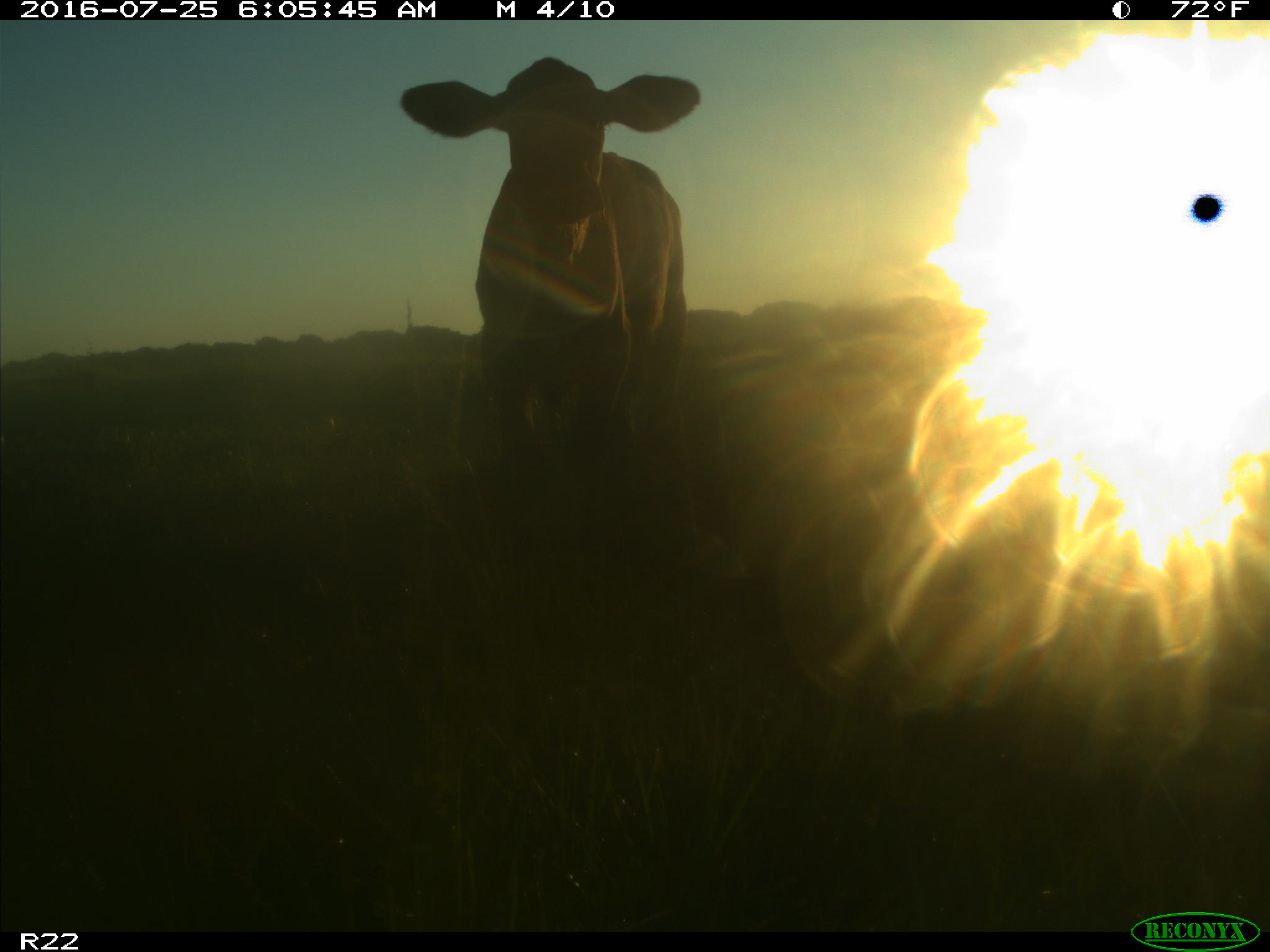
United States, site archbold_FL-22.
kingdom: Animalia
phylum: Chordata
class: Mammalia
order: Artiodactyla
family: Bovidae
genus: Bos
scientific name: Bos taurus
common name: domestic cow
Bos taurus (domestic cow).